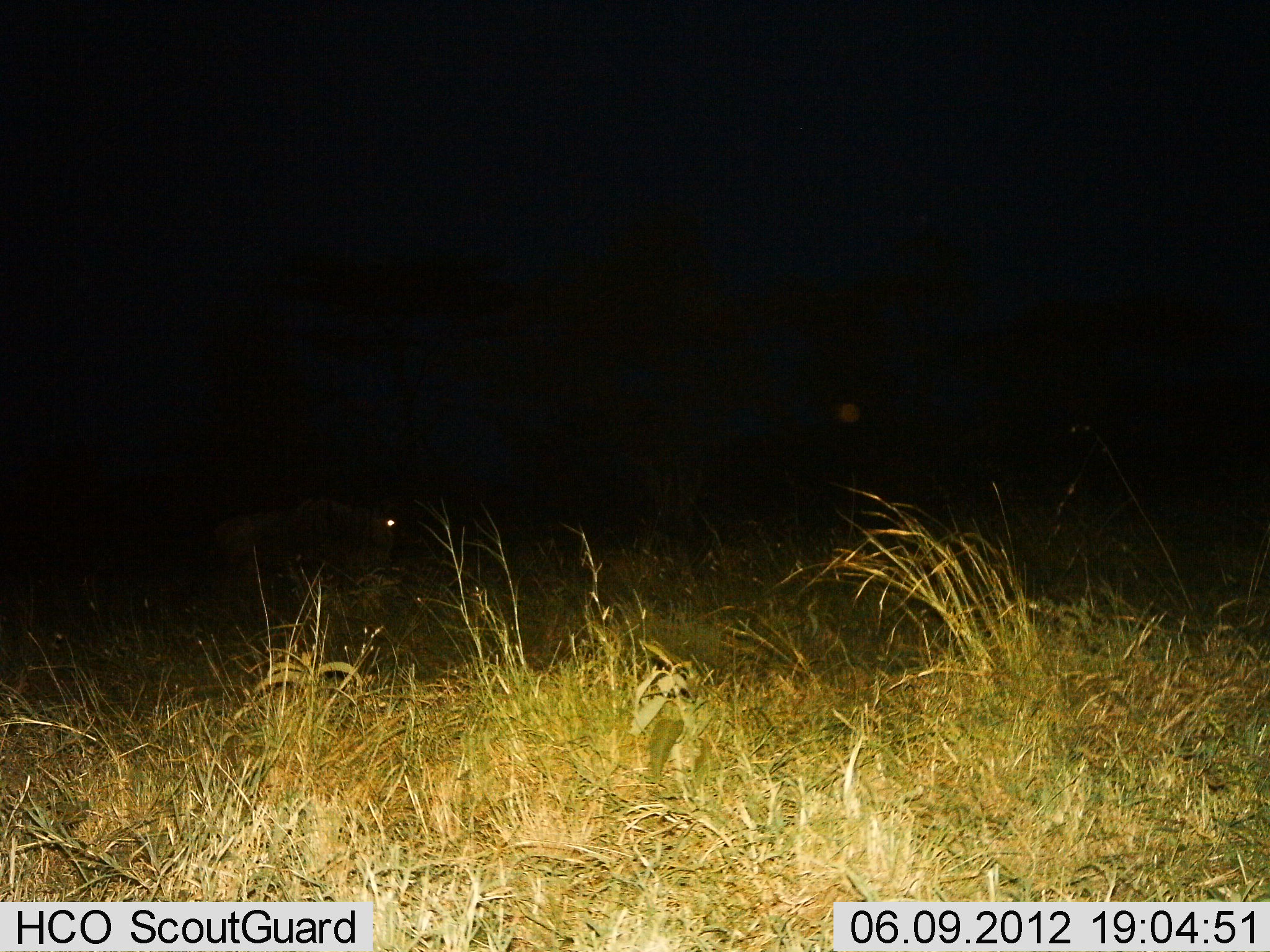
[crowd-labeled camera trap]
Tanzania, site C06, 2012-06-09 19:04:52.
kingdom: Animalia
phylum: Chordata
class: Mammalia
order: Artiodactyla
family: Bovidae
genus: Connochaetes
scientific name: Connochaetes taurinus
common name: blue wildebeest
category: wildebeest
Wildebeest (blue wildebeest) (Connochaetes taurinus), count 1. Behavior (volunteer vote fractions): standing 70%, resting 0%, moving 20%, interacting 0%. Young present (vote fraction): 0%. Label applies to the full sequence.